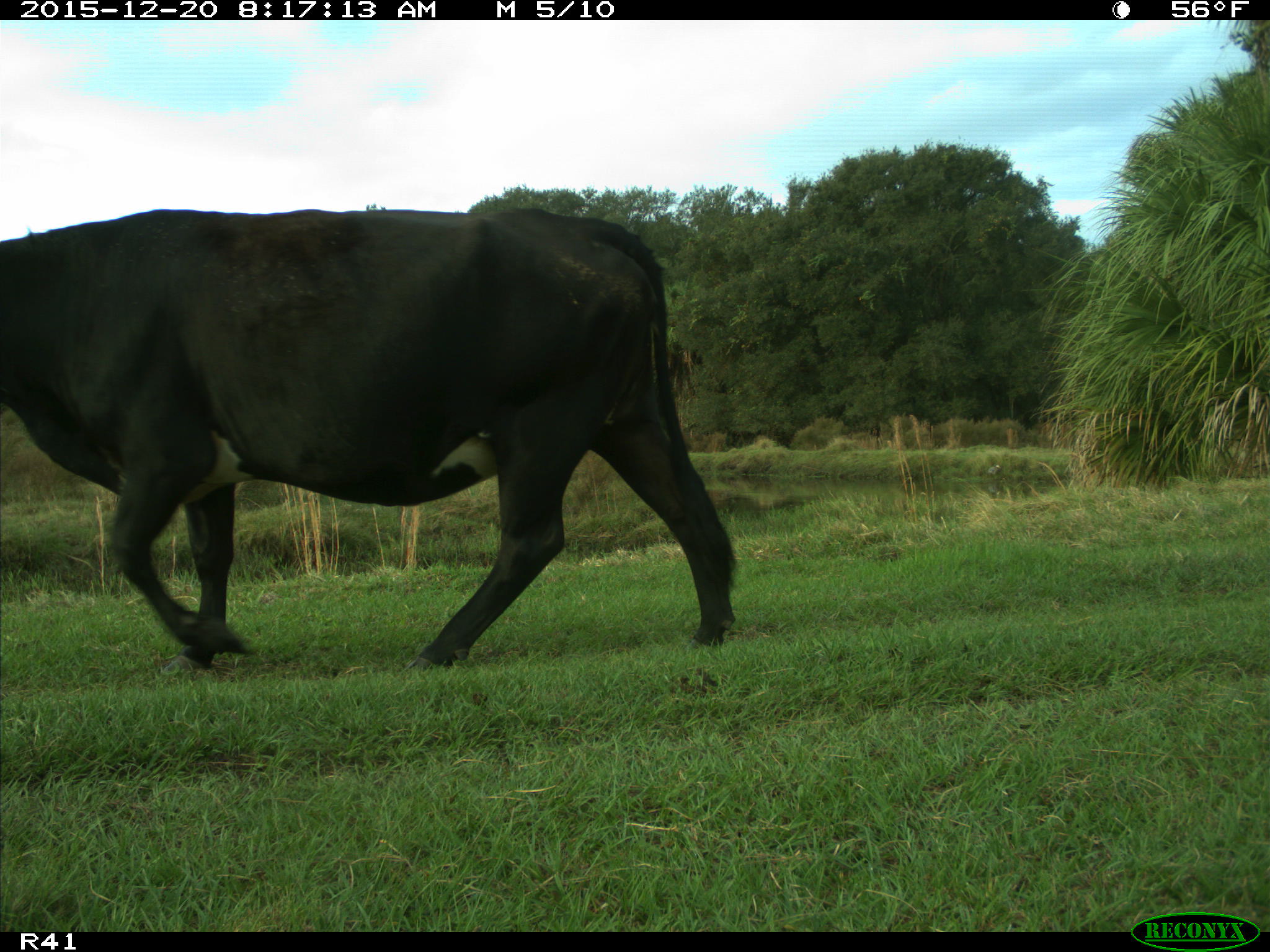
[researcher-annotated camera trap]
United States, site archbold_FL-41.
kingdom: Animalia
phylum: Chordata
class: Mammalia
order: Artiodactyla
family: Bovidae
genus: Bos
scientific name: Bos taurus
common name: domestic cow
Bos taurus (domestic cow).